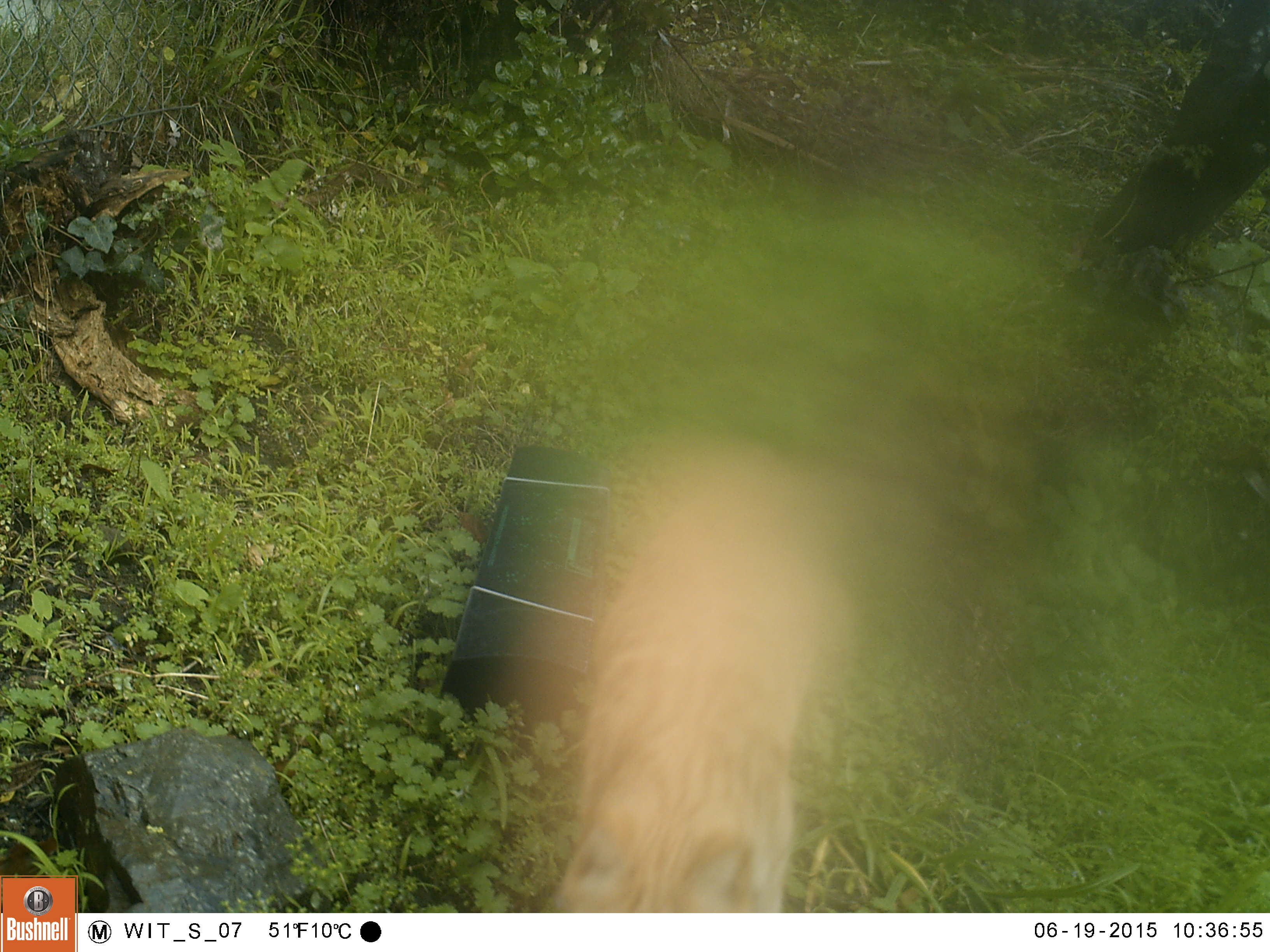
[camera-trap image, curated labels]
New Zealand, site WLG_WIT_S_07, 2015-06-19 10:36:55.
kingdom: Animalia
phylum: Chordata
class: Mammalia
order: Carnivora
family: Felidae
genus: Felis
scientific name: Felis catus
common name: domestic cat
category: cat